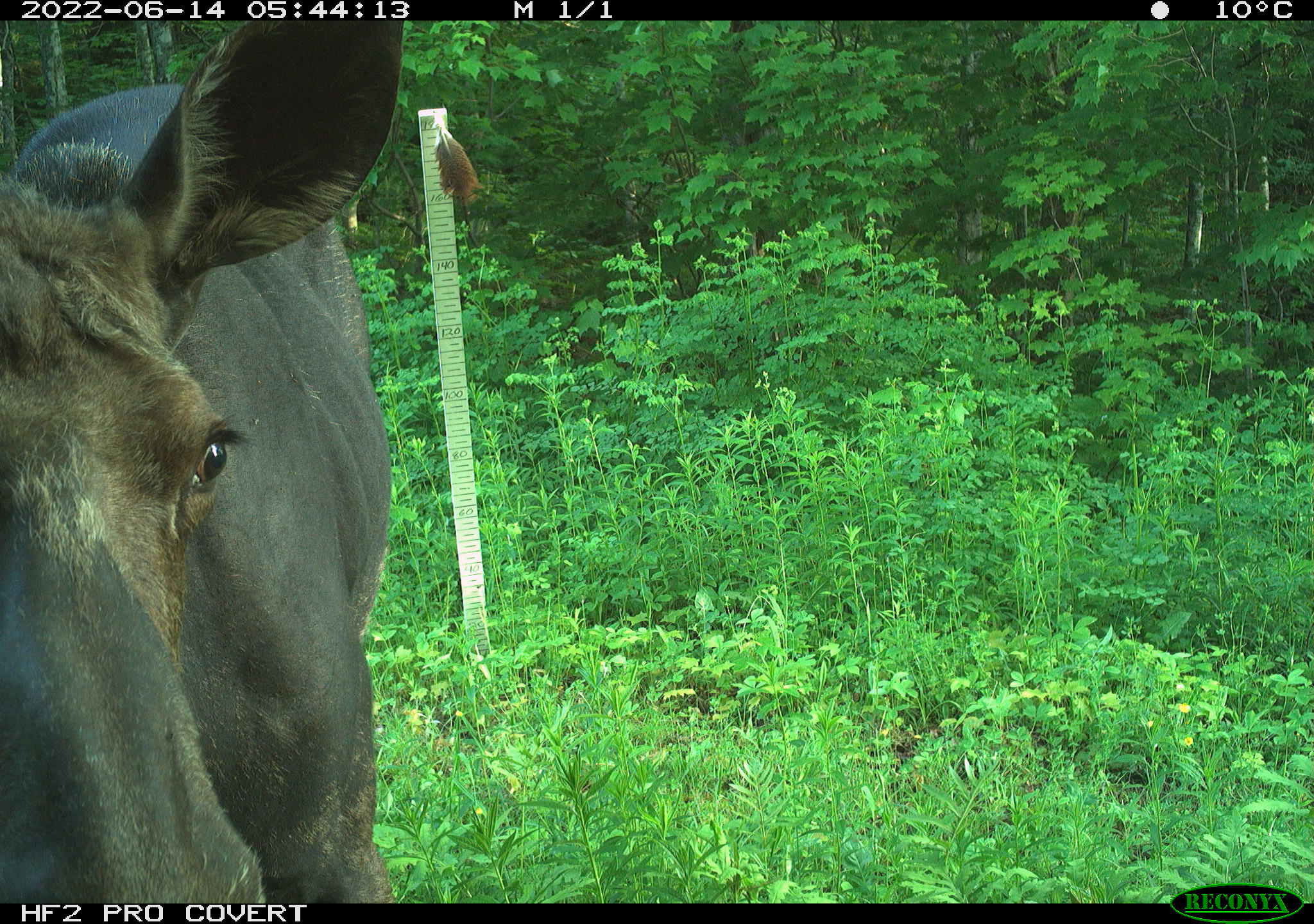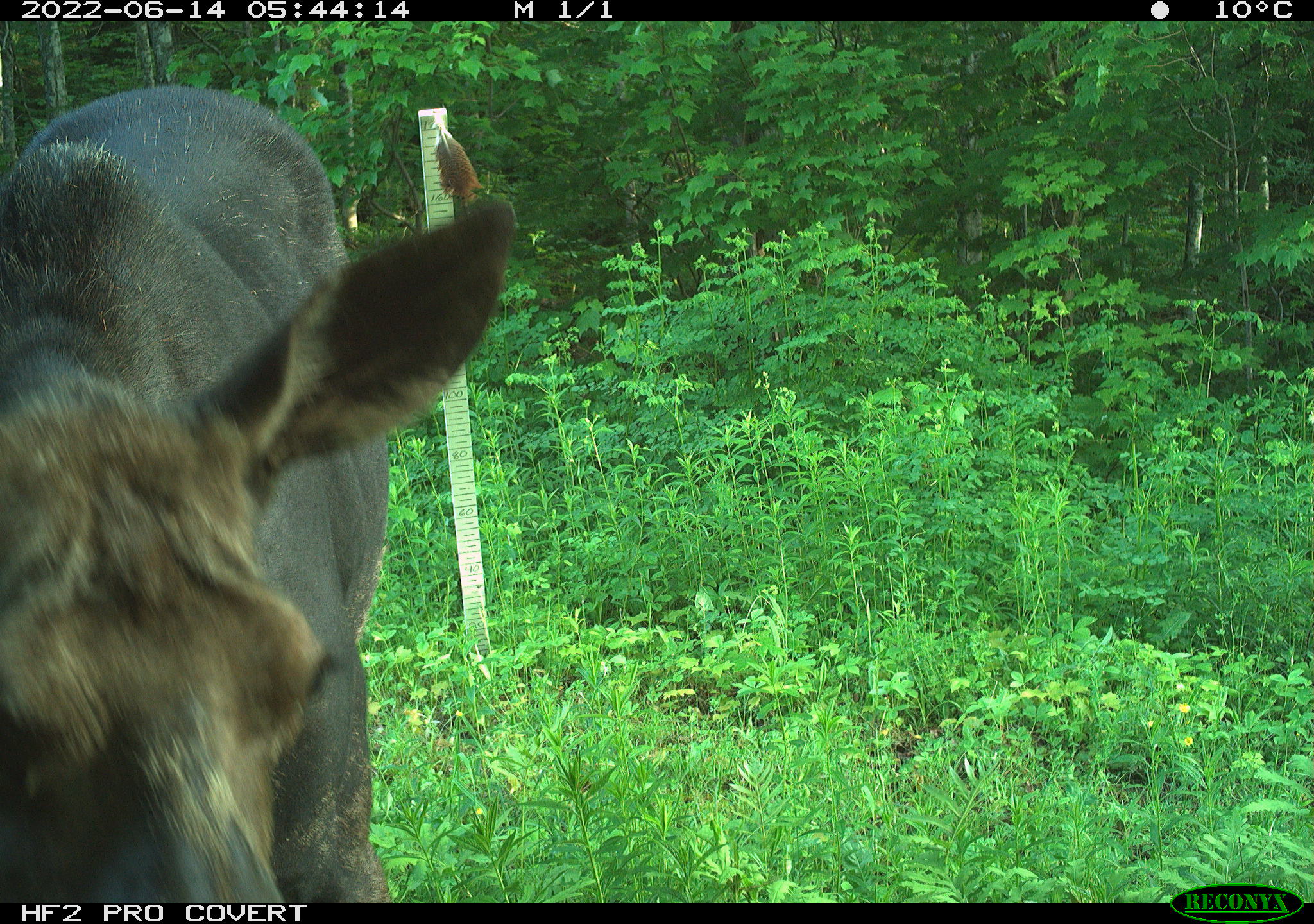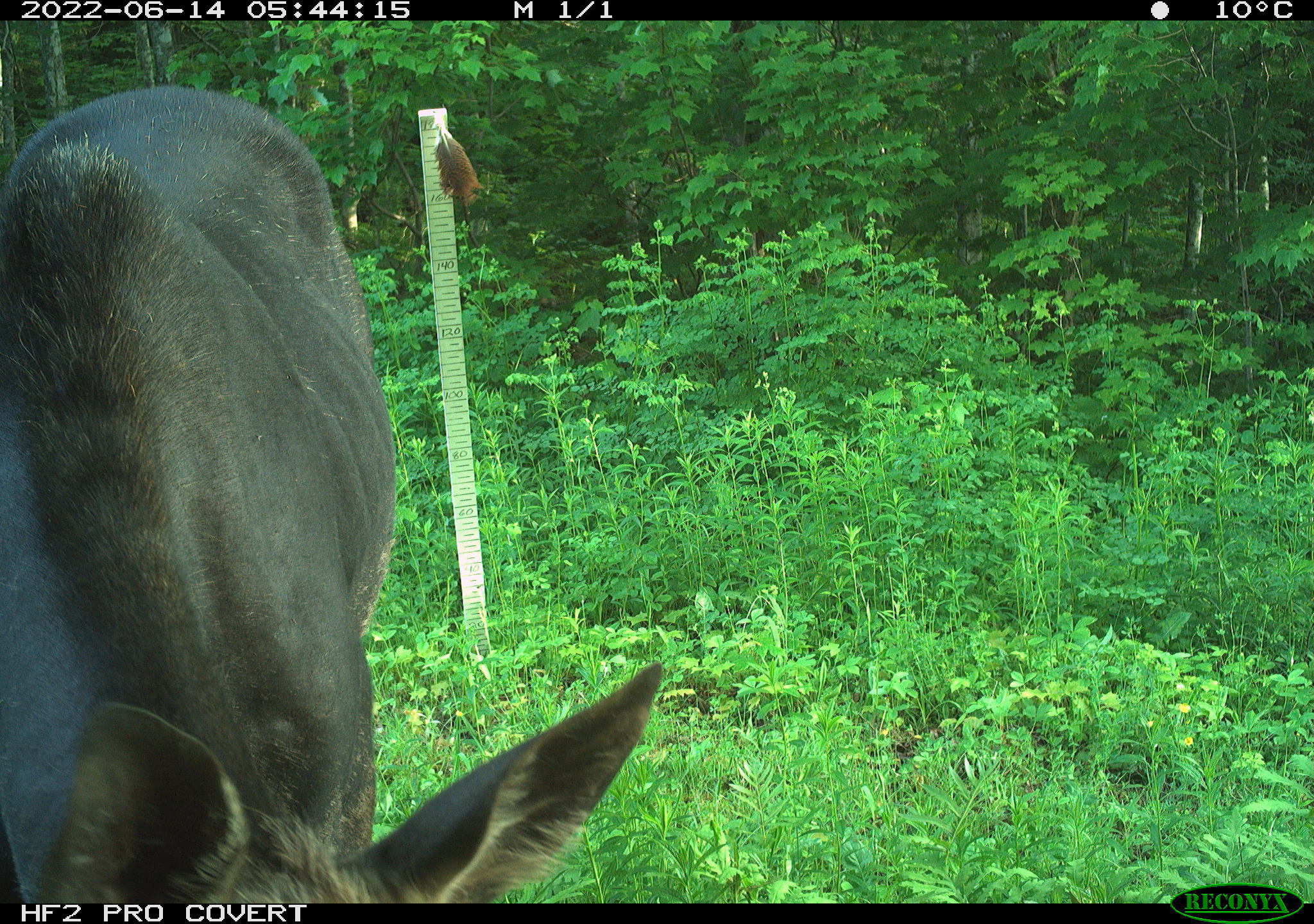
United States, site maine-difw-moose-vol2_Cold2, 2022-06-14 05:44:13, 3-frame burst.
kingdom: Animalia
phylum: Chordata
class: Mammalia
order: Artiodactyla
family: Cervidae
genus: Alces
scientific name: Alces alces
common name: moose